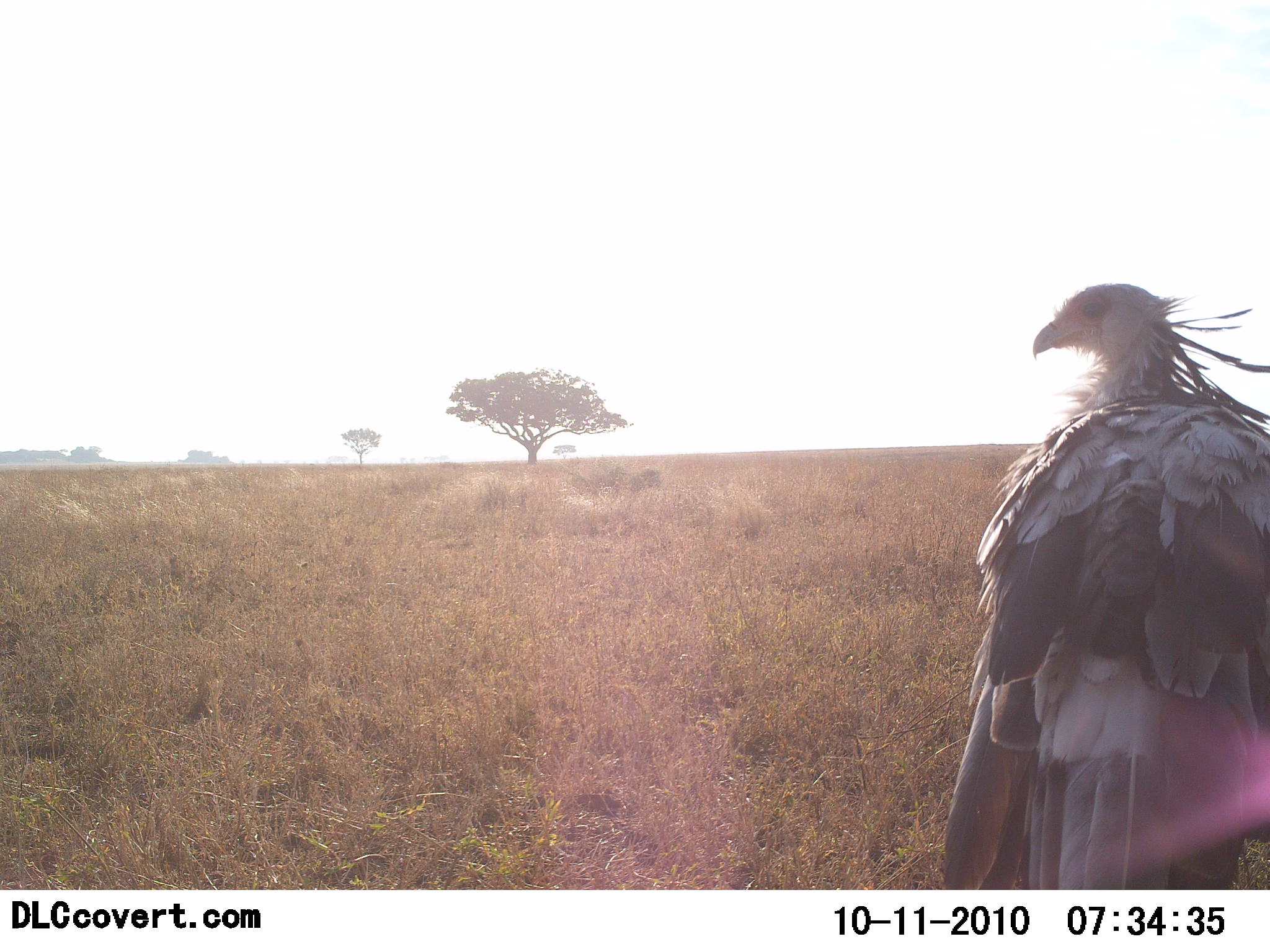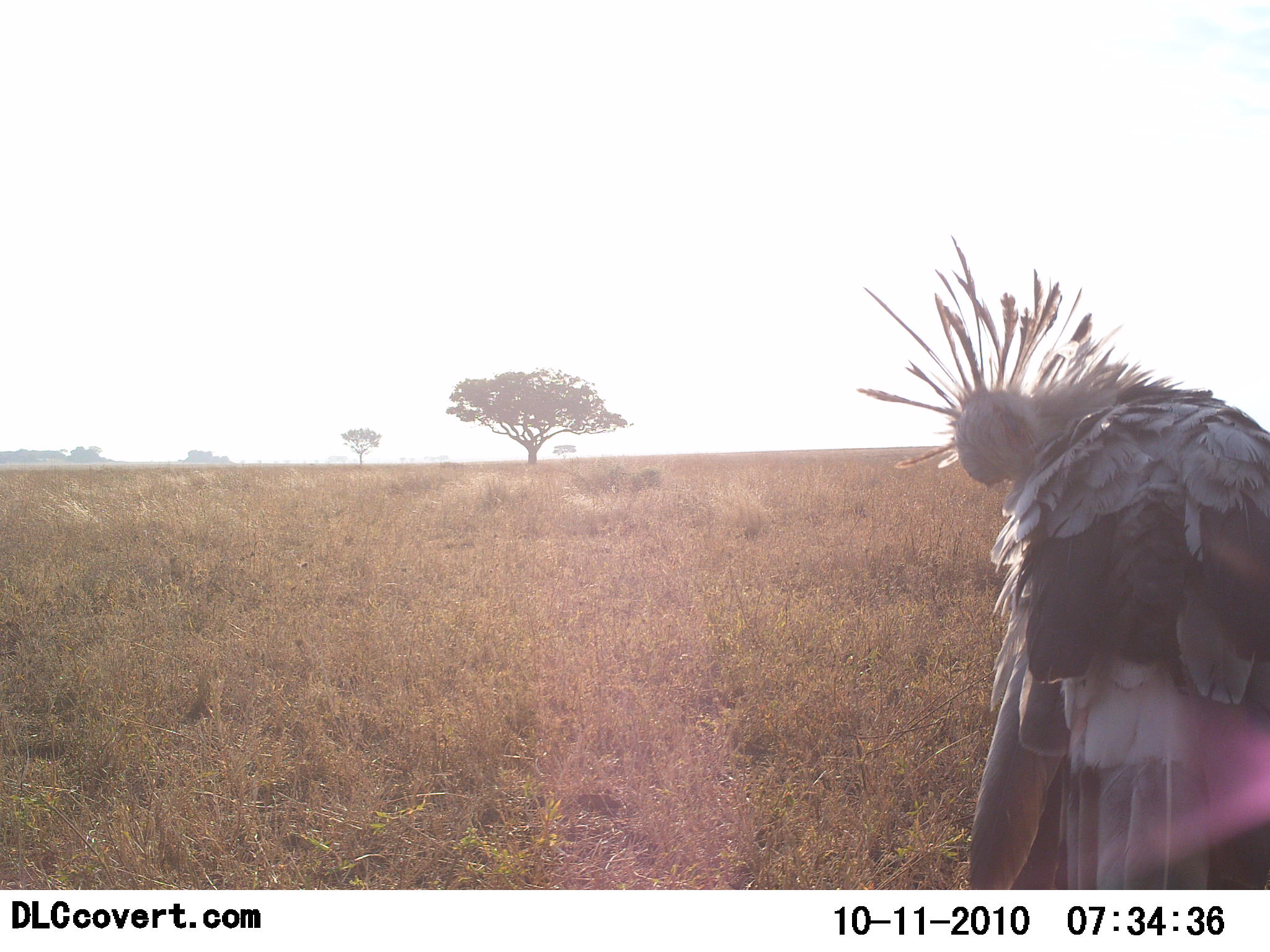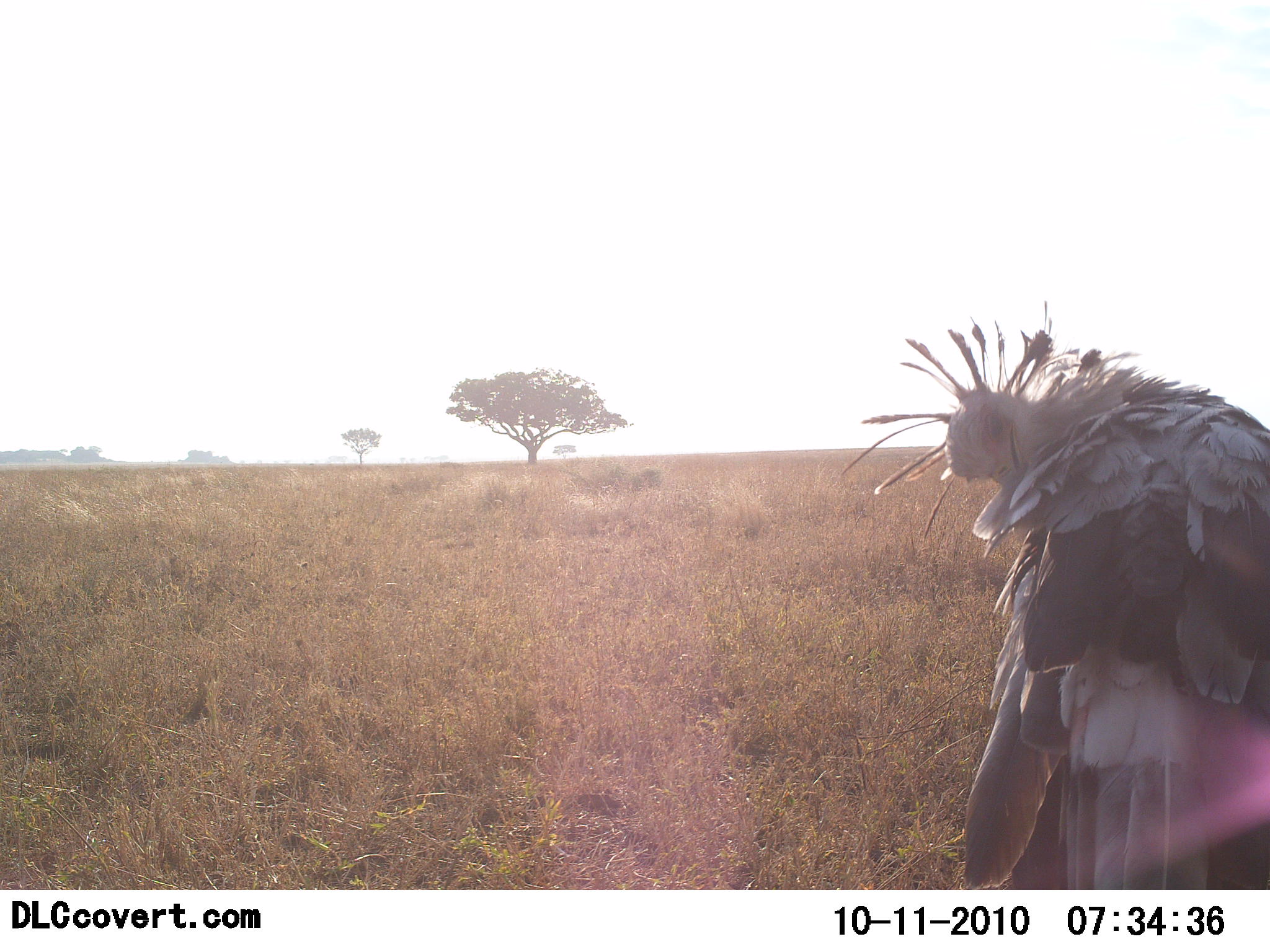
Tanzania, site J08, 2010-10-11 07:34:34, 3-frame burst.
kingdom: Animalia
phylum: Chordata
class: Aves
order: Accipitriformes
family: Sagittariidae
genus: Sagittarius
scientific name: Sagittarius serpentarius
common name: secretary bird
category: secretarybird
Secretarybird (secretary bird) (Sagittarius serpentarius), count 1. Behavior (volunteer vote fractions): standing 71%, resting 36%, moving 7%, interacting 0%. Young present (vote fraction): 0%. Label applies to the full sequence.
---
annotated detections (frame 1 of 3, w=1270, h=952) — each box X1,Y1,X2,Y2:
animal: 943,280,1270,890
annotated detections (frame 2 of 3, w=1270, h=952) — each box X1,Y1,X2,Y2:
animal: 858,232,1270,890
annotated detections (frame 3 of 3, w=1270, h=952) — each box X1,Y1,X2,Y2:
animal: 838,301,1270,890